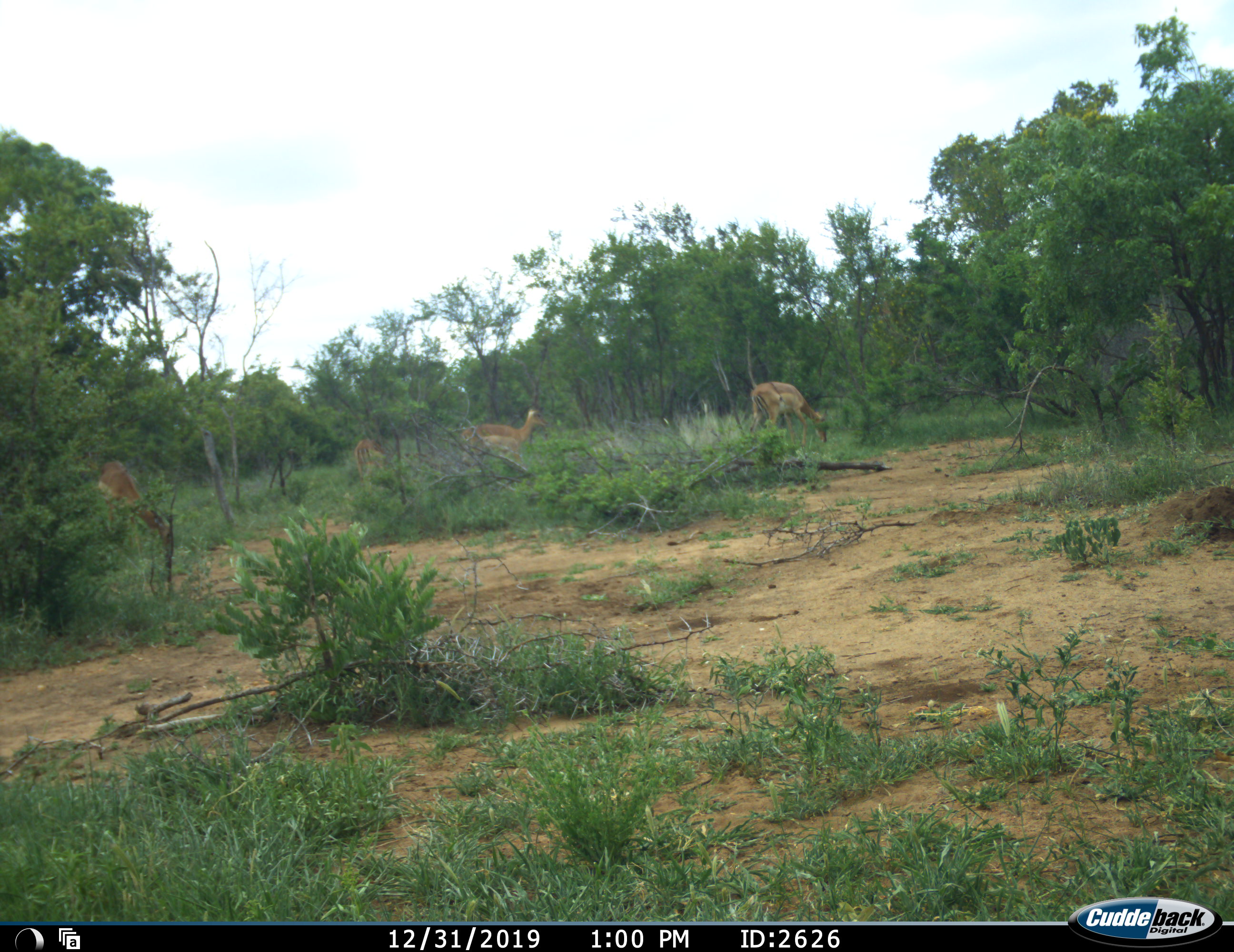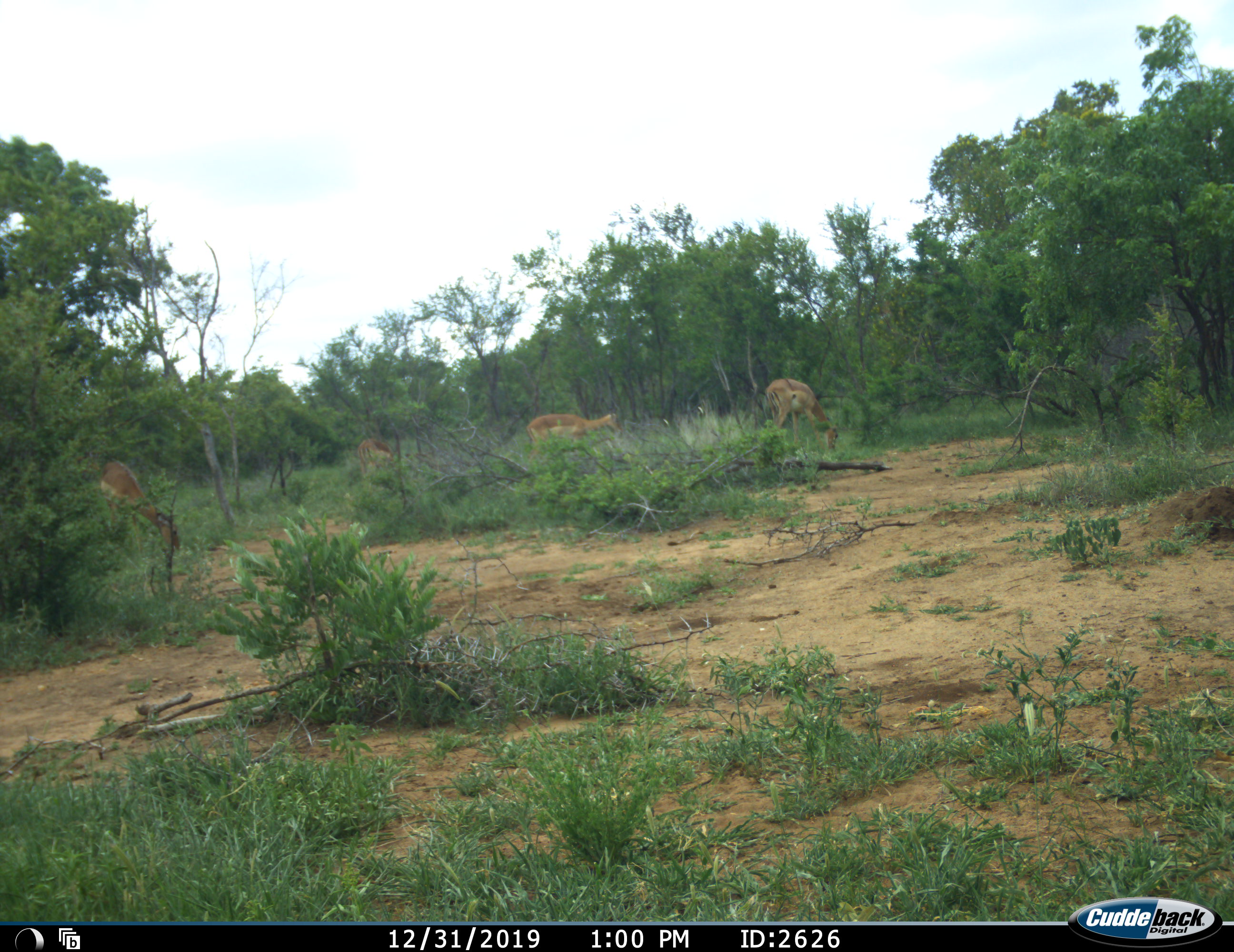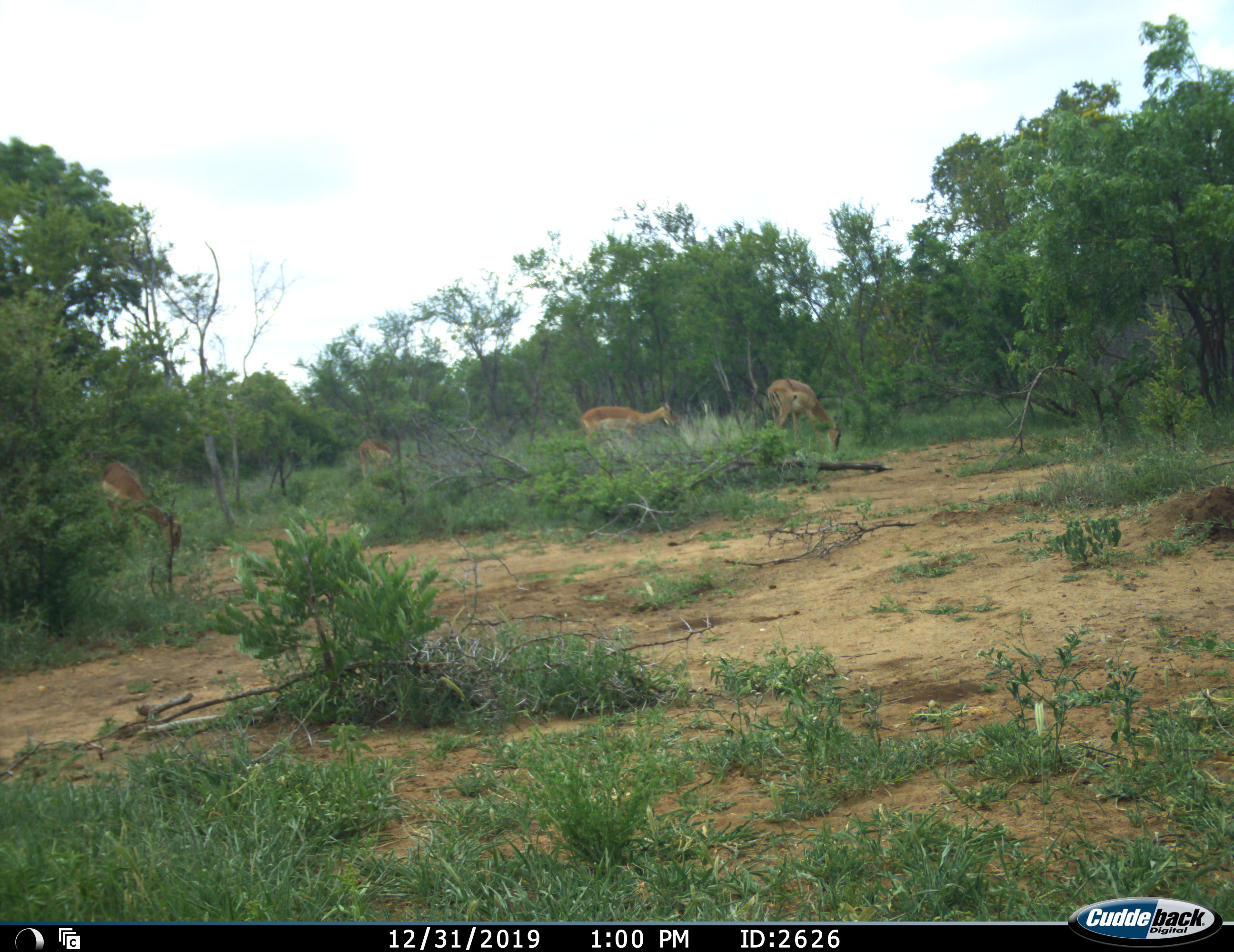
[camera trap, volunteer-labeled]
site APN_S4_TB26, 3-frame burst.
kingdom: Animalia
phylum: Chordata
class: Mammalia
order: Artiodactyla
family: Bovidae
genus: Aepyceros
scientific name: Aepyceros melampus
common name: impala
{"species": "impala (Aepyceros melampus)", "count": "4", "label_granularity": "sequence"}